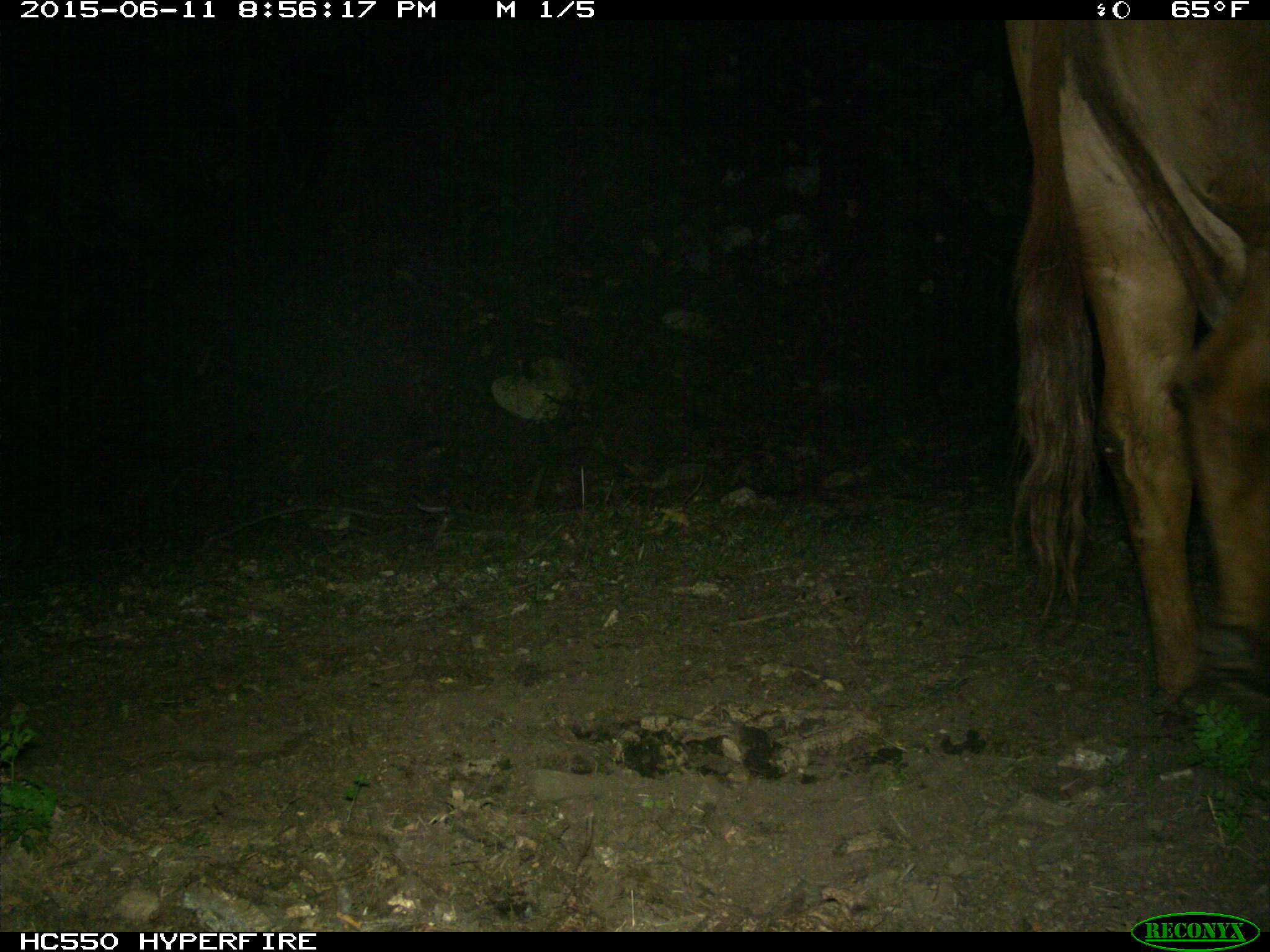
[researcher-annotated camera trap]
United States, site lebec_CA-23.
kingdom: Animalia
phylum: Chordata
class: Mammalia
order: Artiodactyla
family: Bovidae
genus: Bos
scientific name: Bos taurus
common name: domestic cow